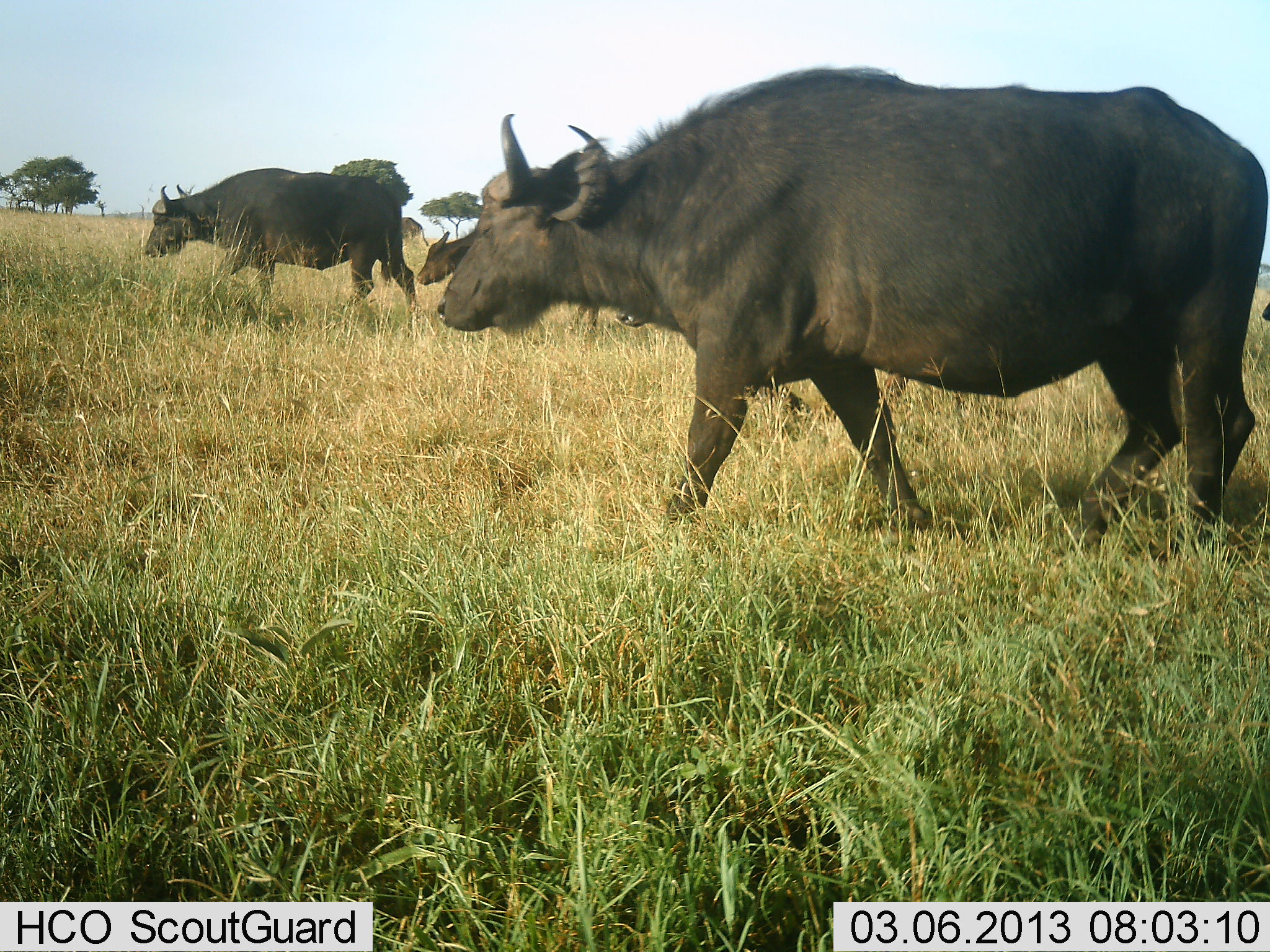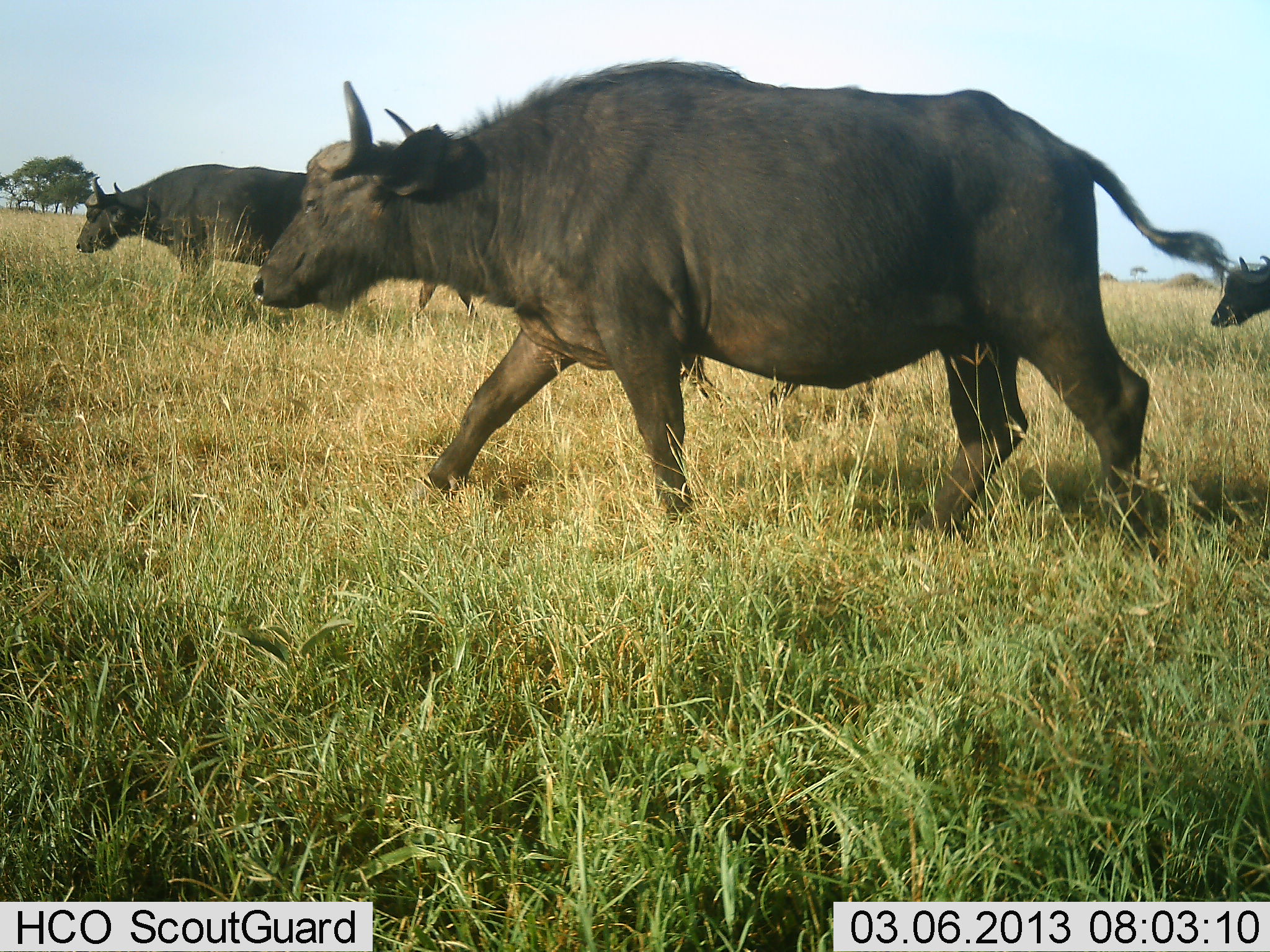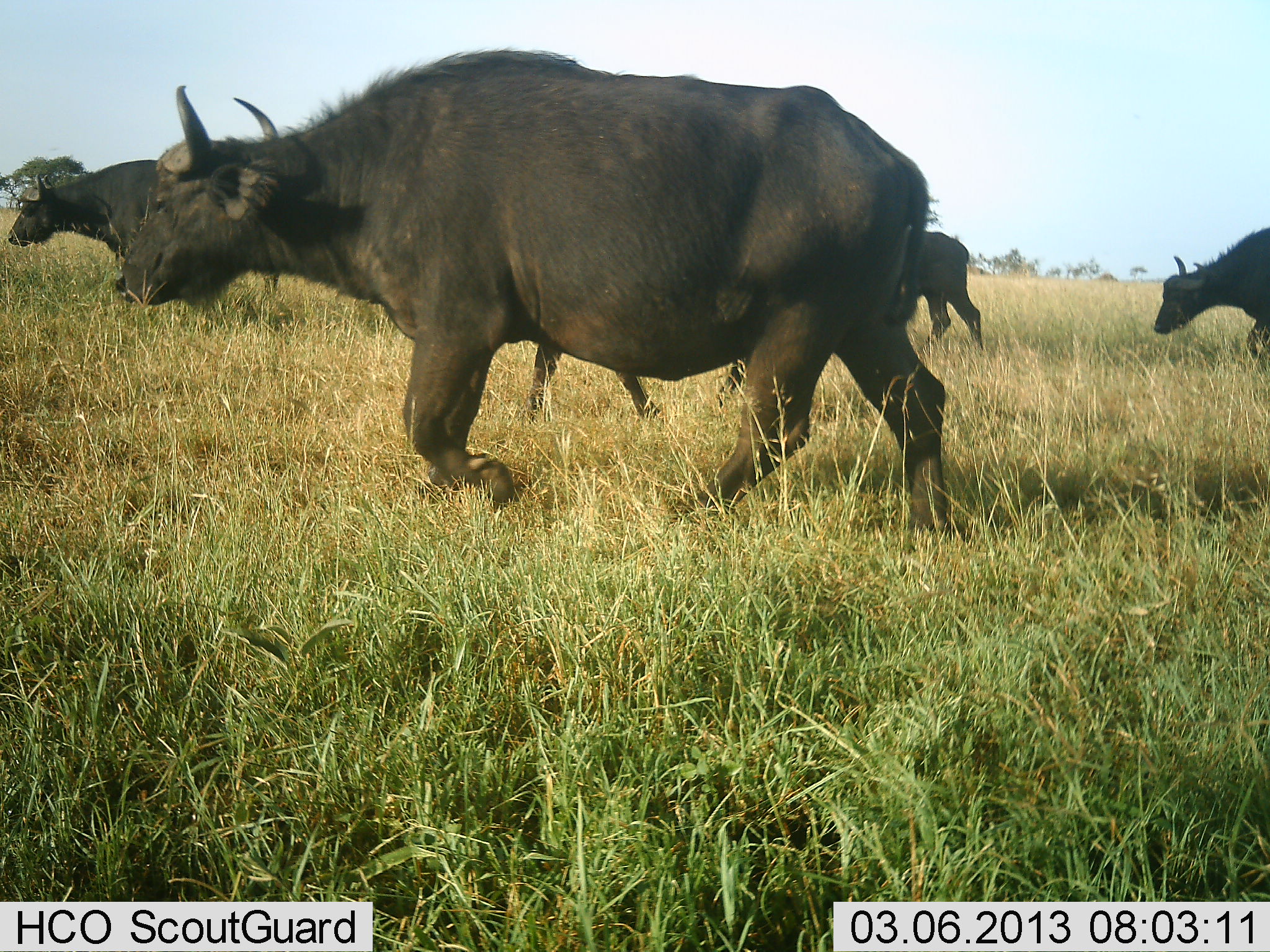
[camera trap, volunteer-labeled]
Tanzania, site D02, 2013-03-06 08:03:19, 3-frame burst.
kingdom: Animalia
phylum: Chordata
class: Mammalia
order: Artiodactyla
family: Bovidae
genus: Syncerus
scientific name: Syncerus caffer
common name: cape buffalo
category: buffalo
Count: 4.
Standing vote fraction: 0%.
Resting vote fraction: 0%.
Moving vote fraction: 100%.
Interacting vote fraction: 0%.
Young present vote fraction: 29%.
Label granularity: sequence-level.